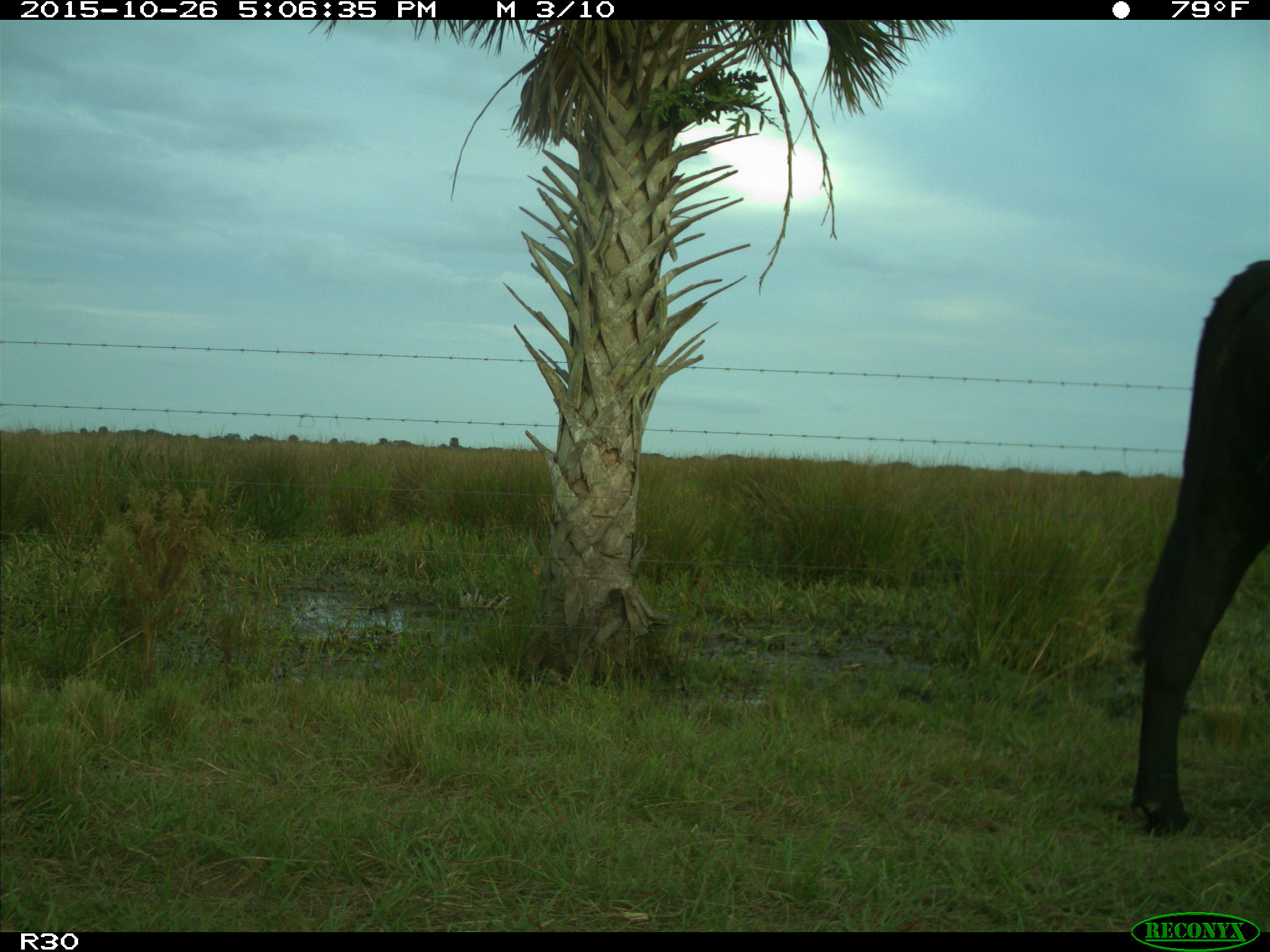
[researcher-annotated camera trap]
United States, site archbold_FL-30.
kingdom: Animalia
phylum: Chordata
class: Mammalia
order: Artiodactyla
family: Bovidae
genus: Bos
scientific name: Bos taurus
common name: domestic cow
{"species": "Bos taurus (domestic cow)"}